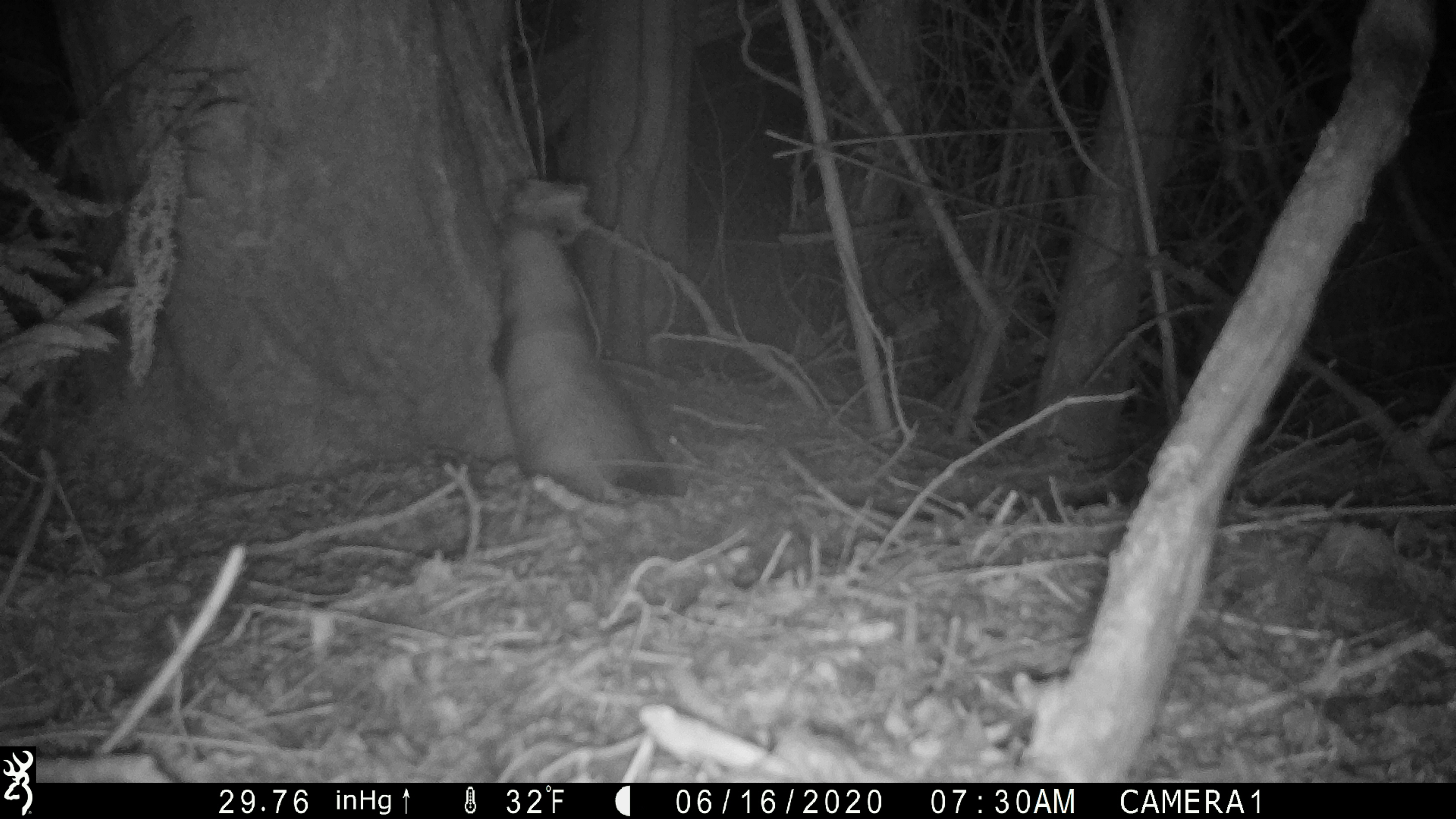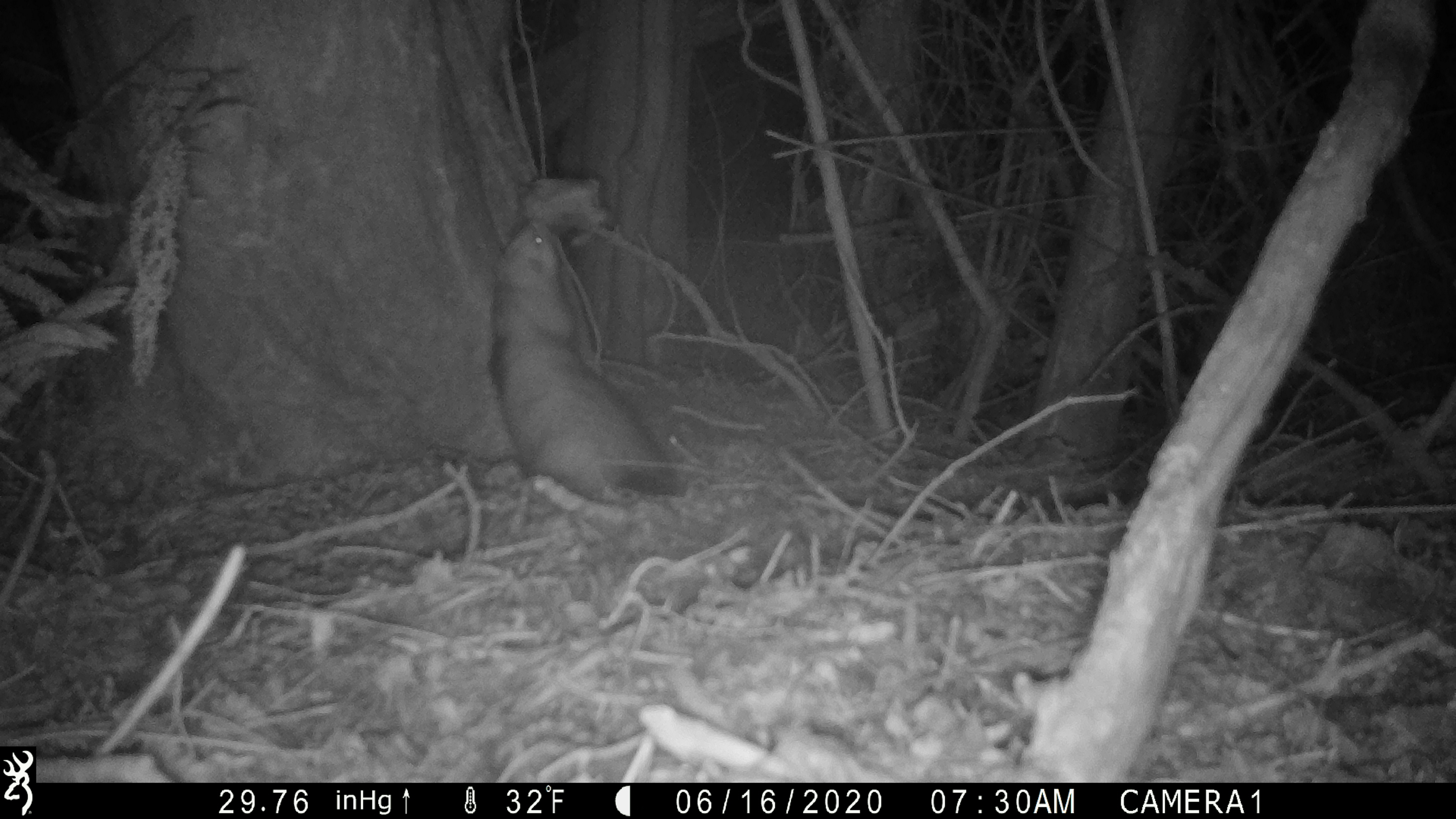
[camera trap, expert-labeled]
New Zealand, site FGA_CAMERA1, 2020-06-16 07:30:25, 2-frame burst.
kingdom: Animalia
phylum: Chordata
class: Mammalia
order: Carnivora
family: Mustelidae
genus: Mustela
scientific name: Mustela furo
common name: ferret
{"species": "ferret (Mustela furo)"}